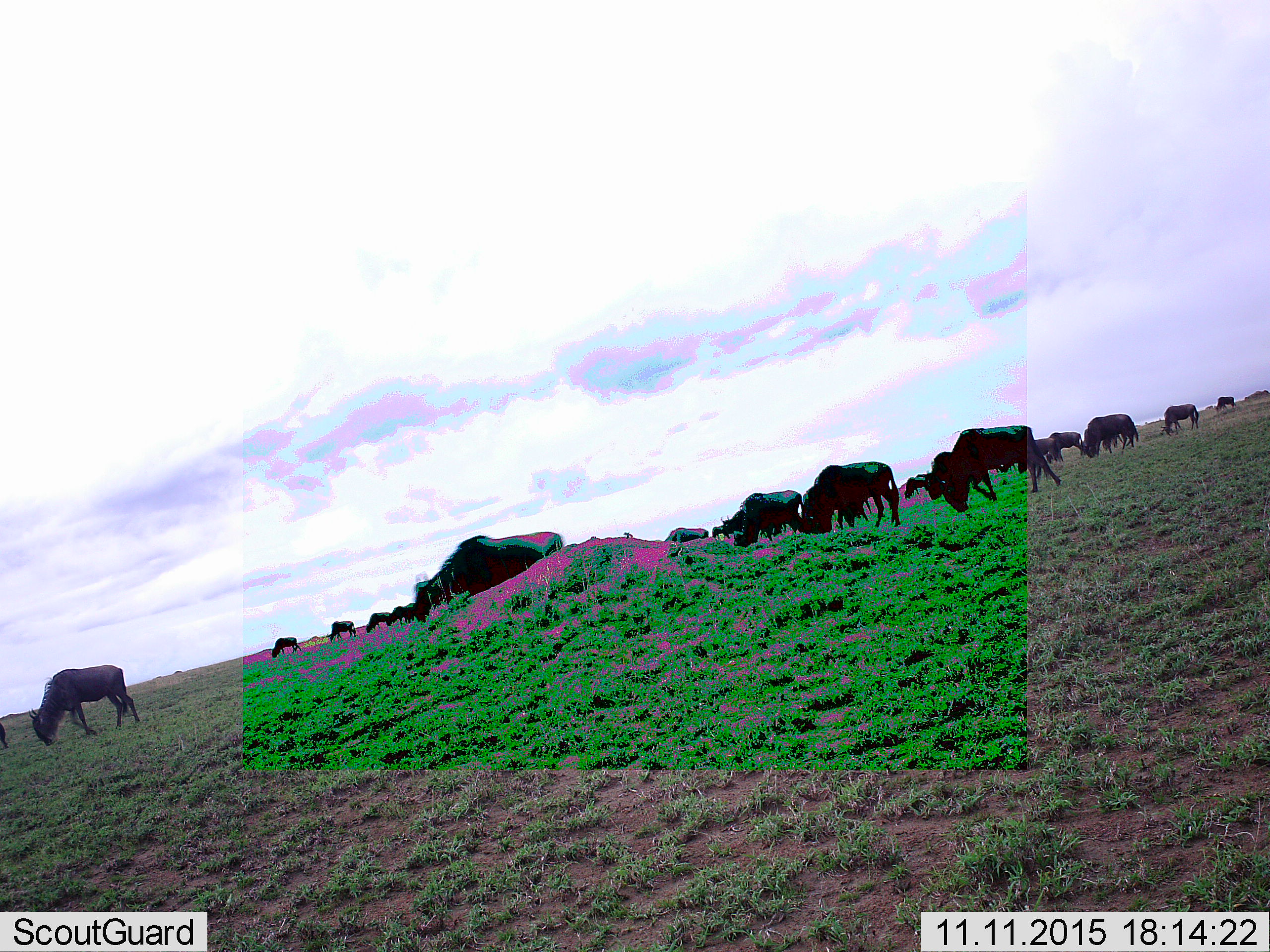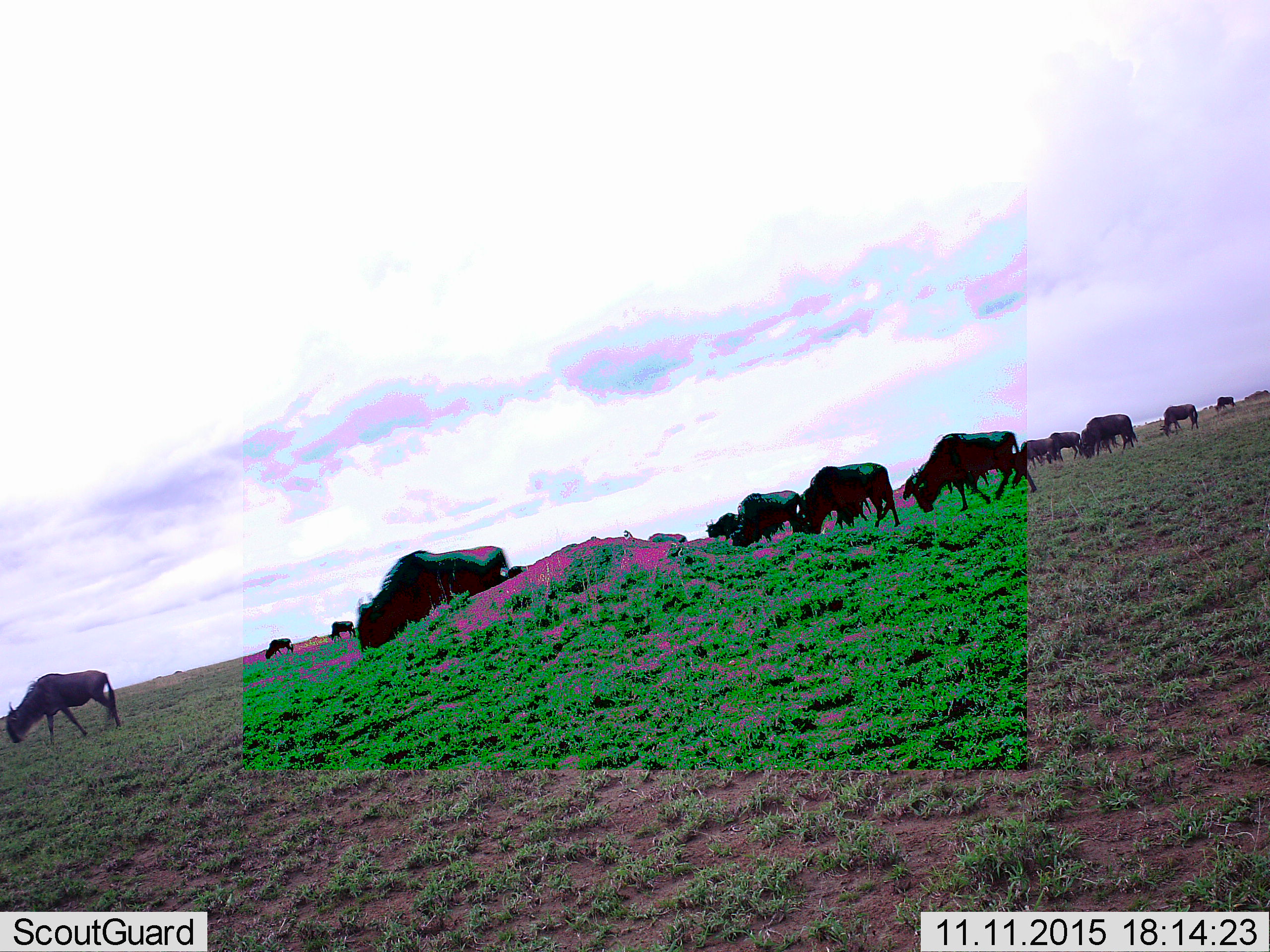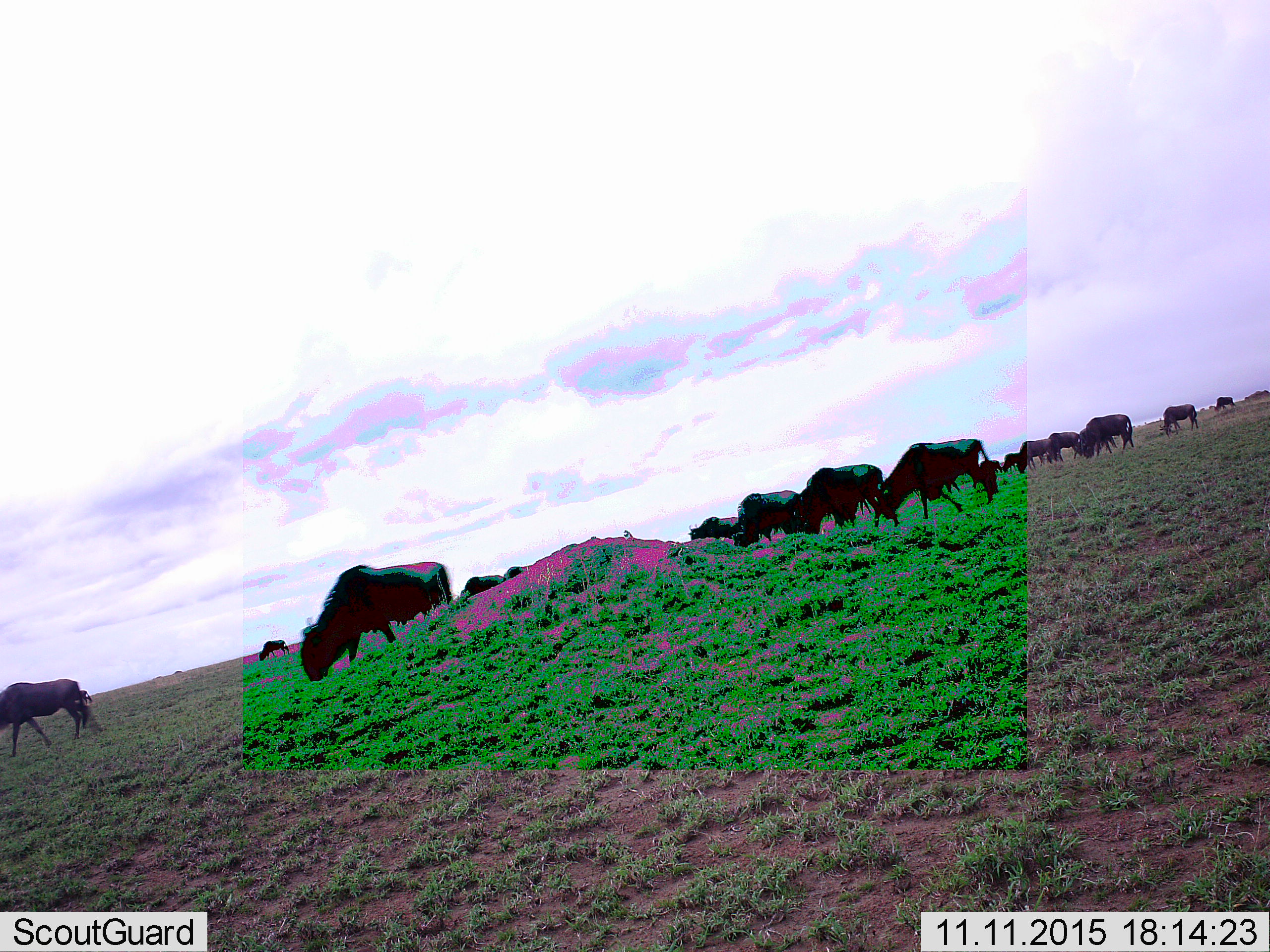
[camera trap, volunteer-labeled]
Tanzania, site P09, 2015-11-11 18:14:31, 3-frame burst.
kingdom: Animalia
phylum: Chordata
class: Mammalia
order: Artiodactyla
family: Bovidae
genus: Connochaetes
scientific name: Connochaetes taurinus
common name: blue wildebeest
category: wildebeest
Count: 11-50.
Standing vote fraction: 38%.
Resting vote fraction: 0%.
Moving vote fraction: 62%.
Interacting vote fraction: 0%.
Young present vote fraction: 0%.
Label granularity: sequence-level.